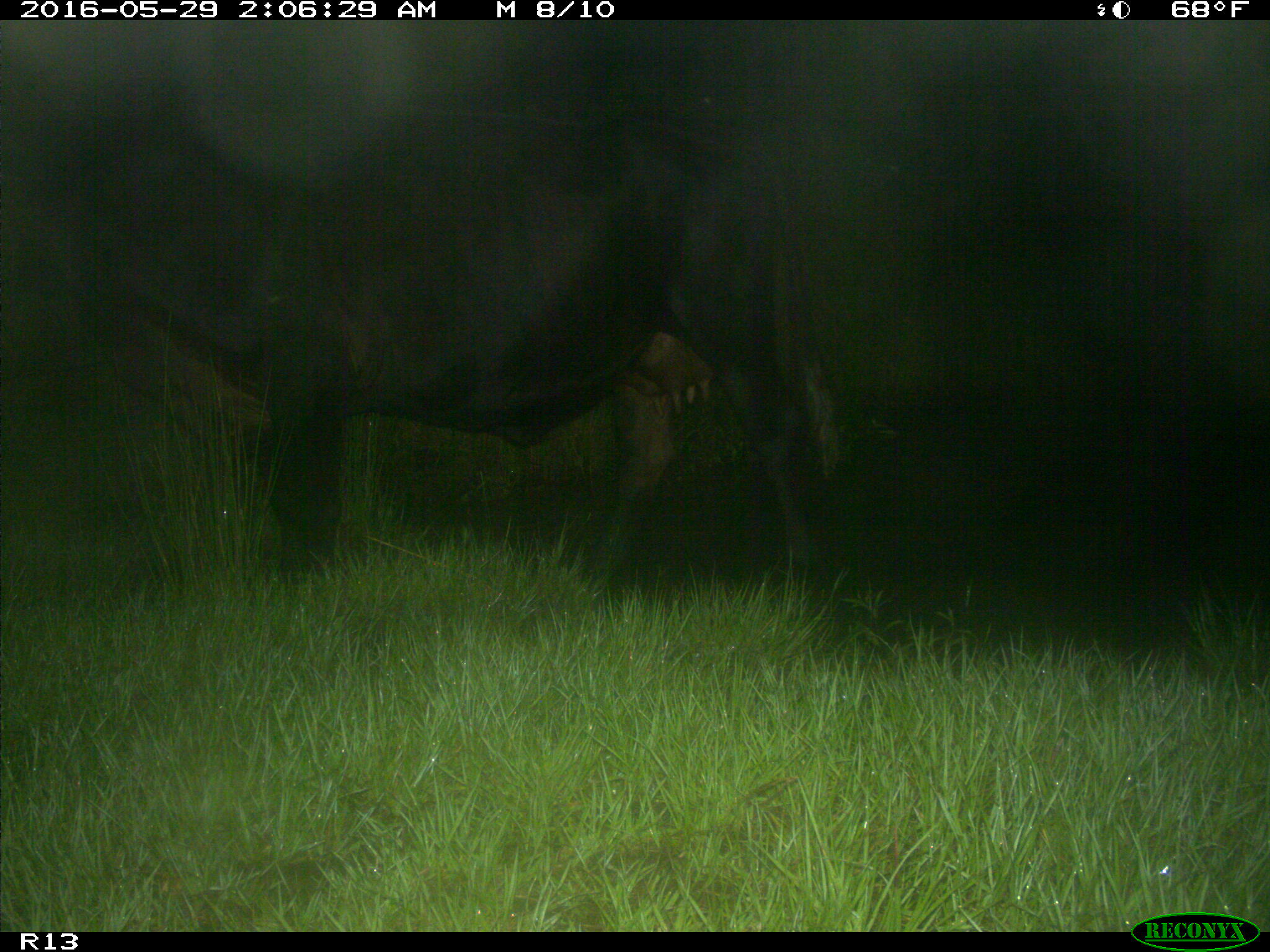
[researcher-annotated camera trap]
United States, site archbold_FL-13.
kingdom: Animalia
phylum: Chordata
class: Mammalia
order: Artiodactyla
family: Bovidae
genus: Bos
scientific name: Bos taurus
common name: domestic cow